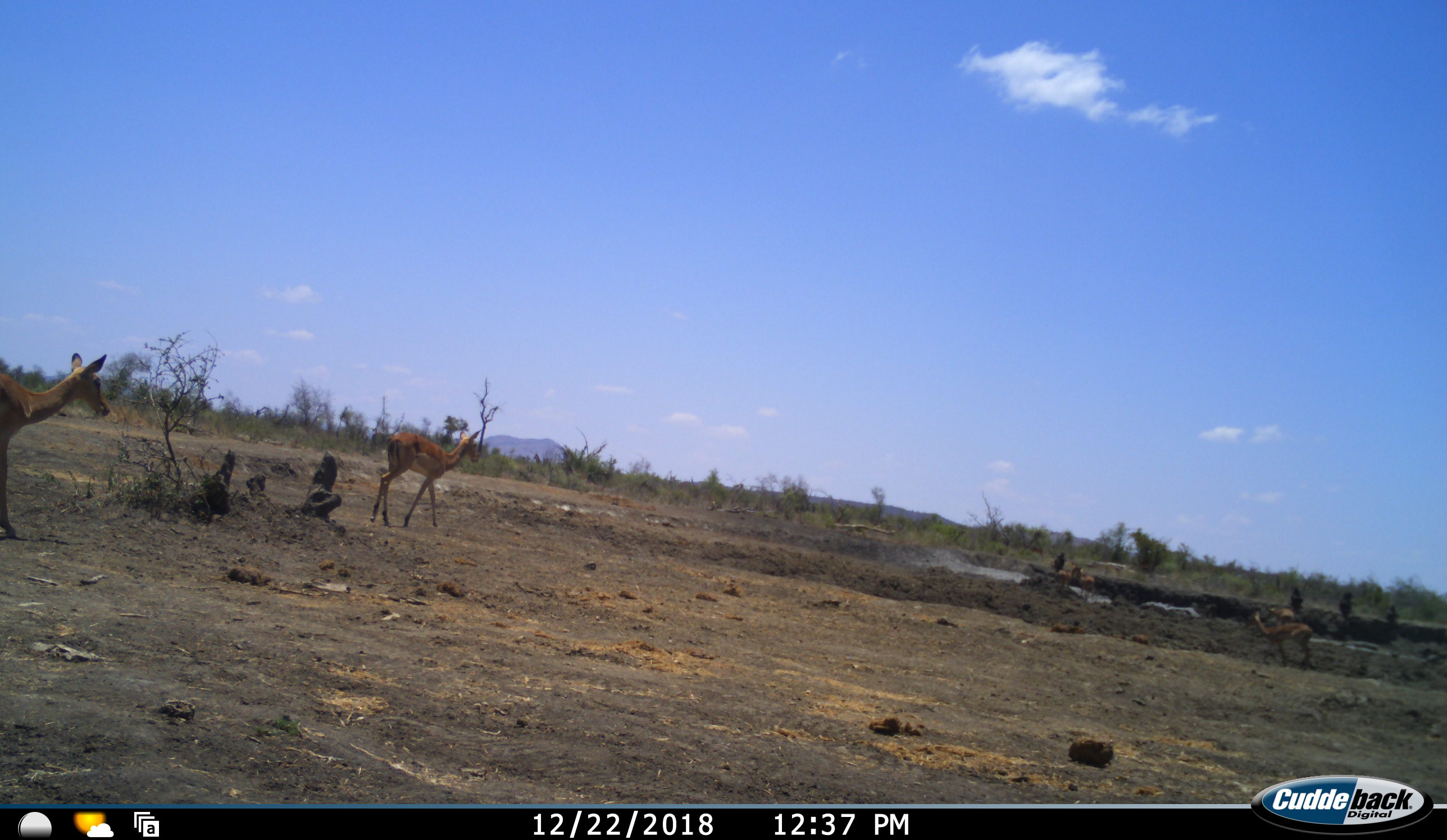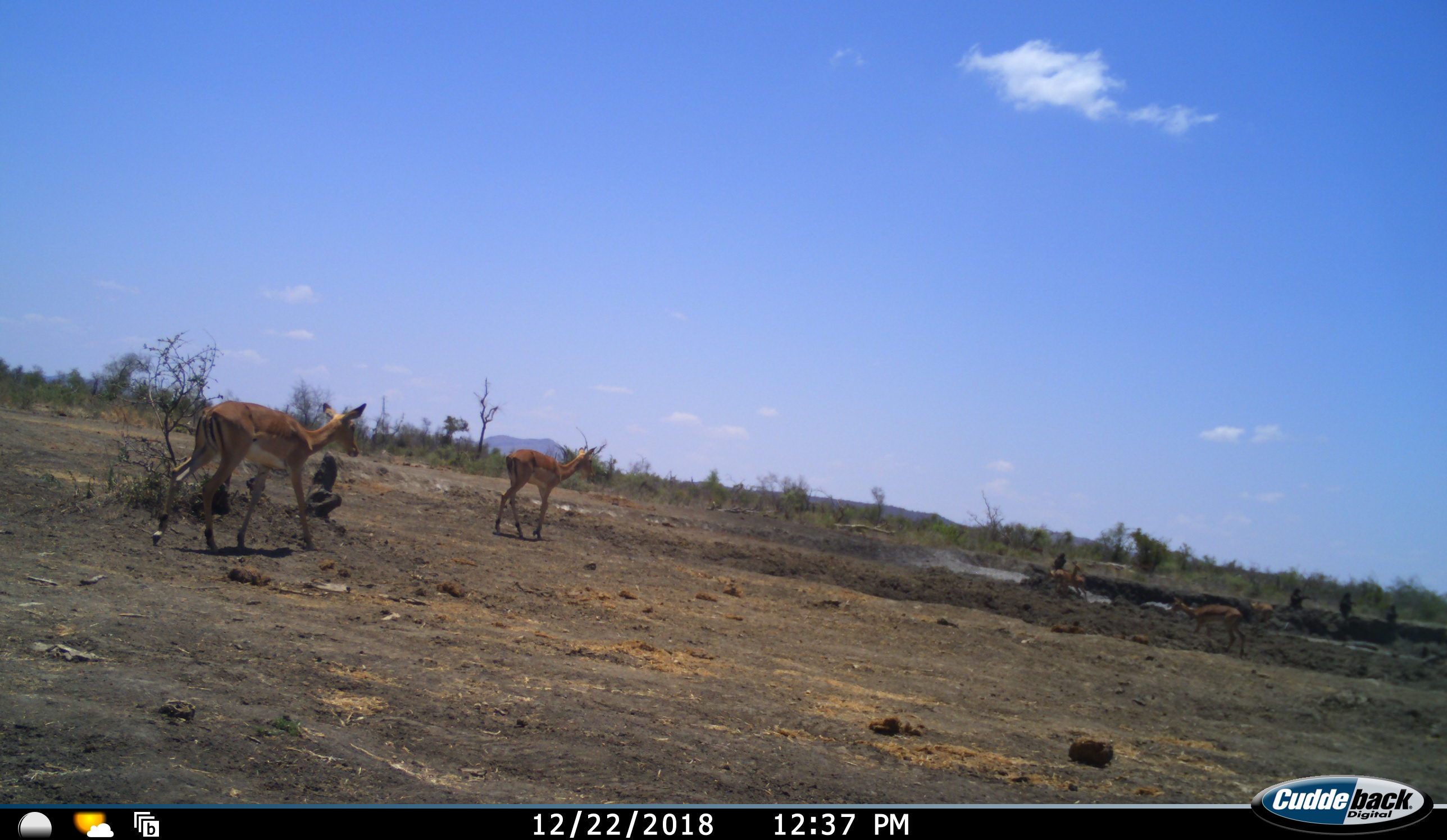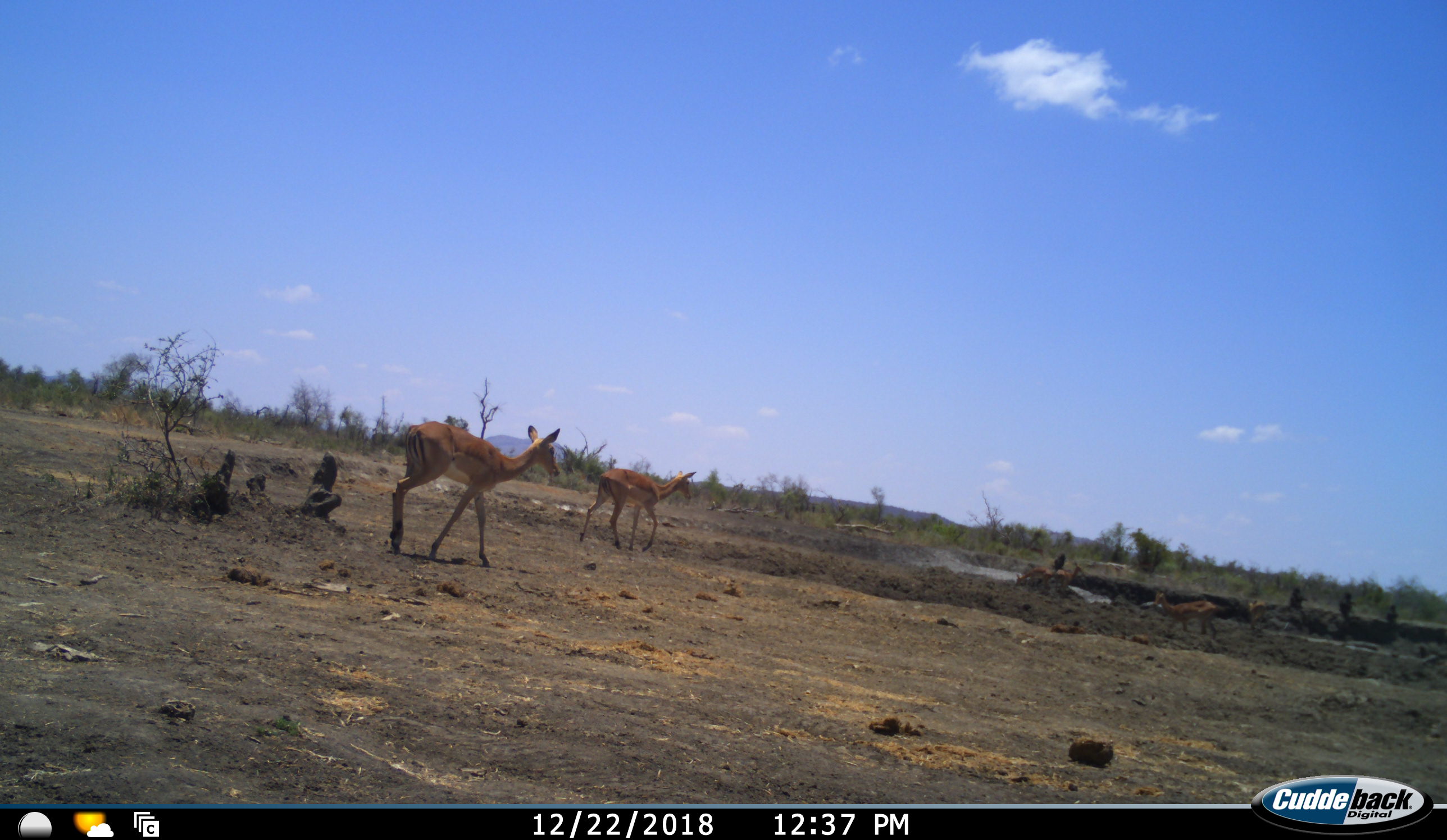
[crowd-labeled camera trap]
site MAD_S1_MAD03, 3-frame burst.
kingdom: Animalia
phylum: Chordata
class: Mammalia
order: Artiodactyla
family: Bovidae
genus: Aepyceros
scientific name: Aepyceros melampus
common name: impala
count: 5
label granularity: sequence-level